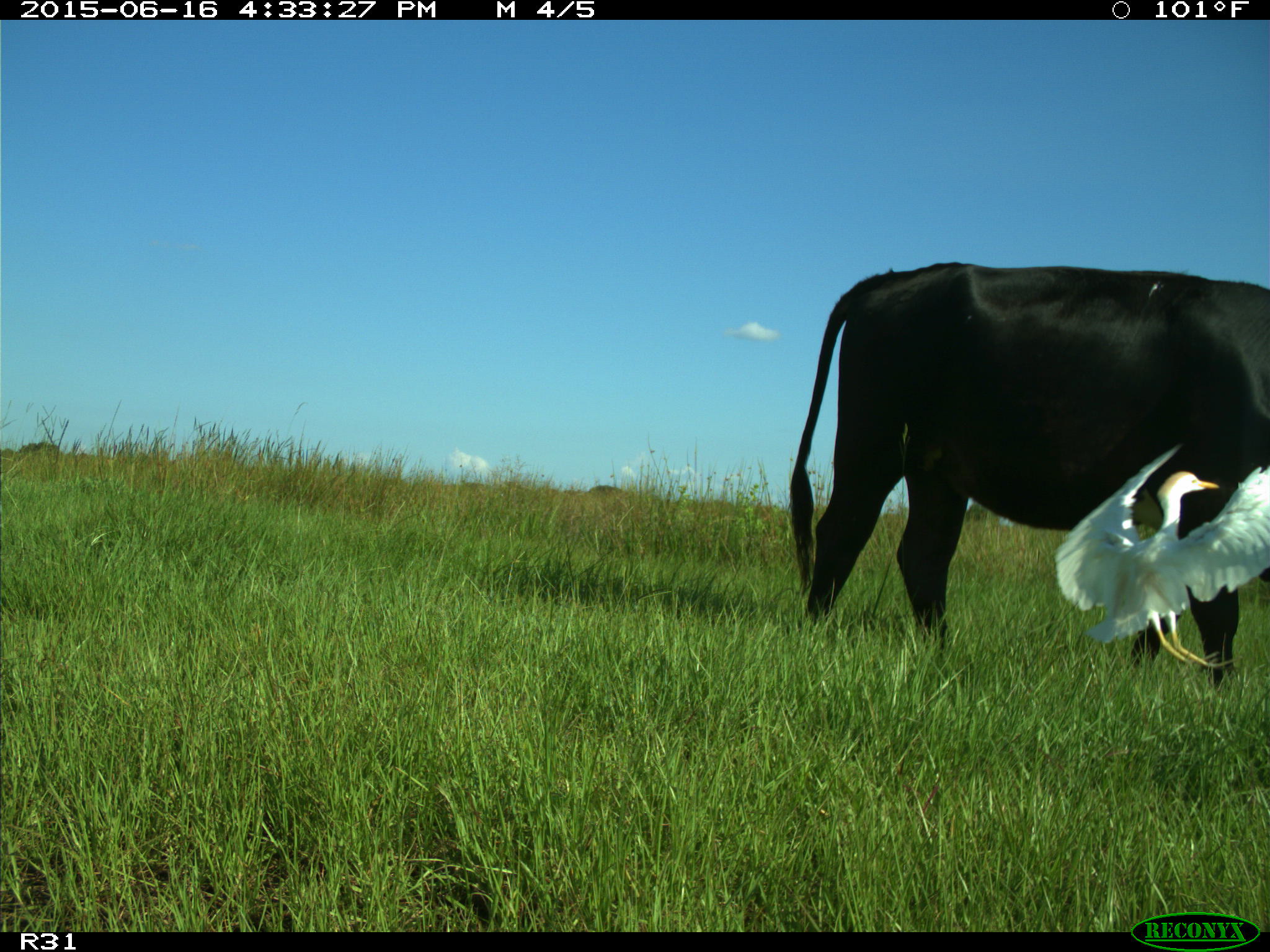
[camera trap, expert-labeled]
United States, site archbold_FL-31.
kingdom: Animalia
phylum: Chordata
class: Mammalia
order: Artiodactyla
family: Bovidae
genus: Bos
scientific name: Bos taurus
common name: domestic cow